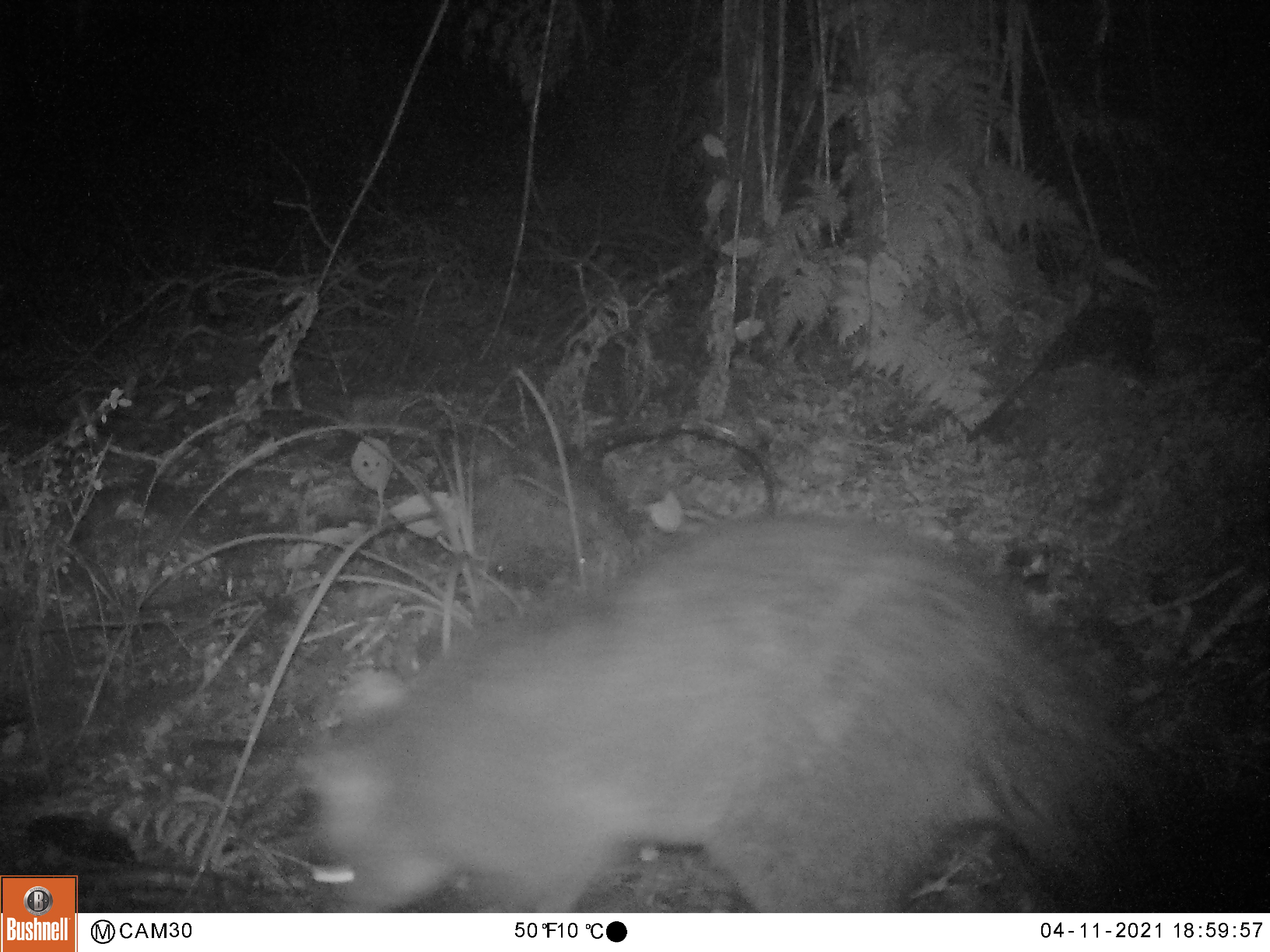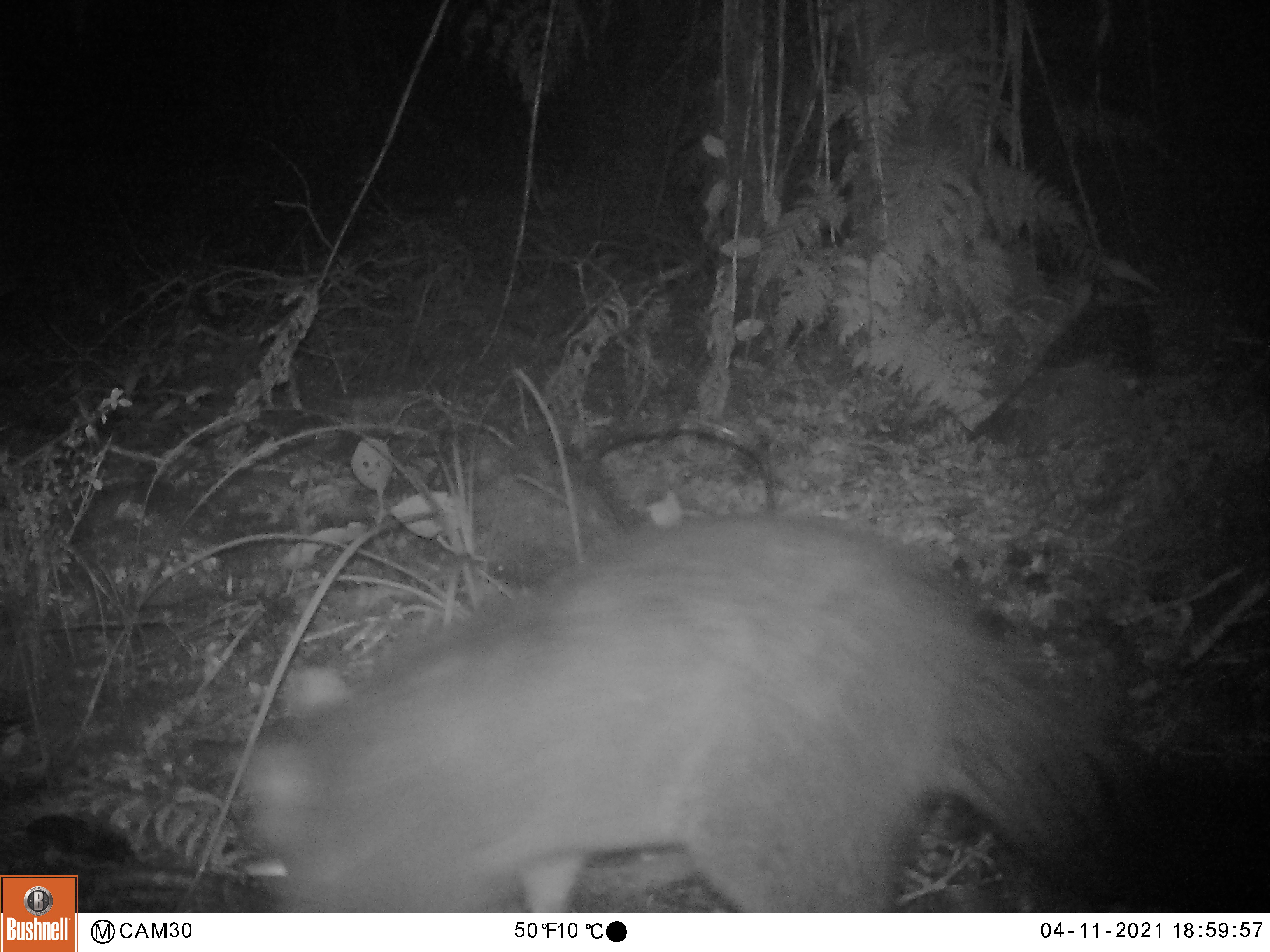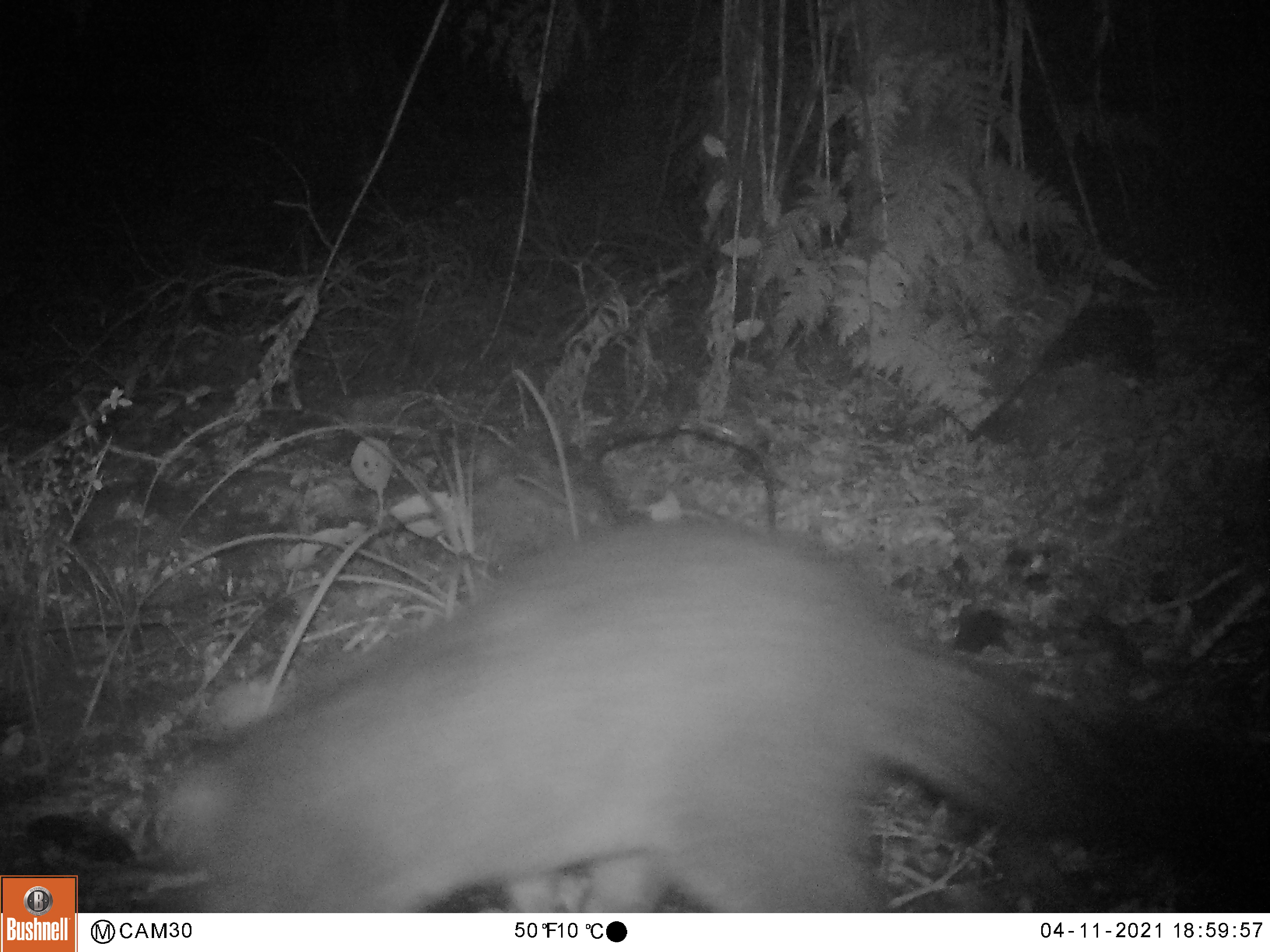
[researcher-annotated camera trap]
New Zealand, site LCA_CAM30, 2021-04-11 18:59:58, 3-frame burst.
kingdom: Animalia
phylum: Chordata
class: Mammalia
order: Diprotodontia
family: Phalangeridae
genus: Trichosurus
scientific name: Trichosurus vulpecula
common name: common brushtail possum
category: possum